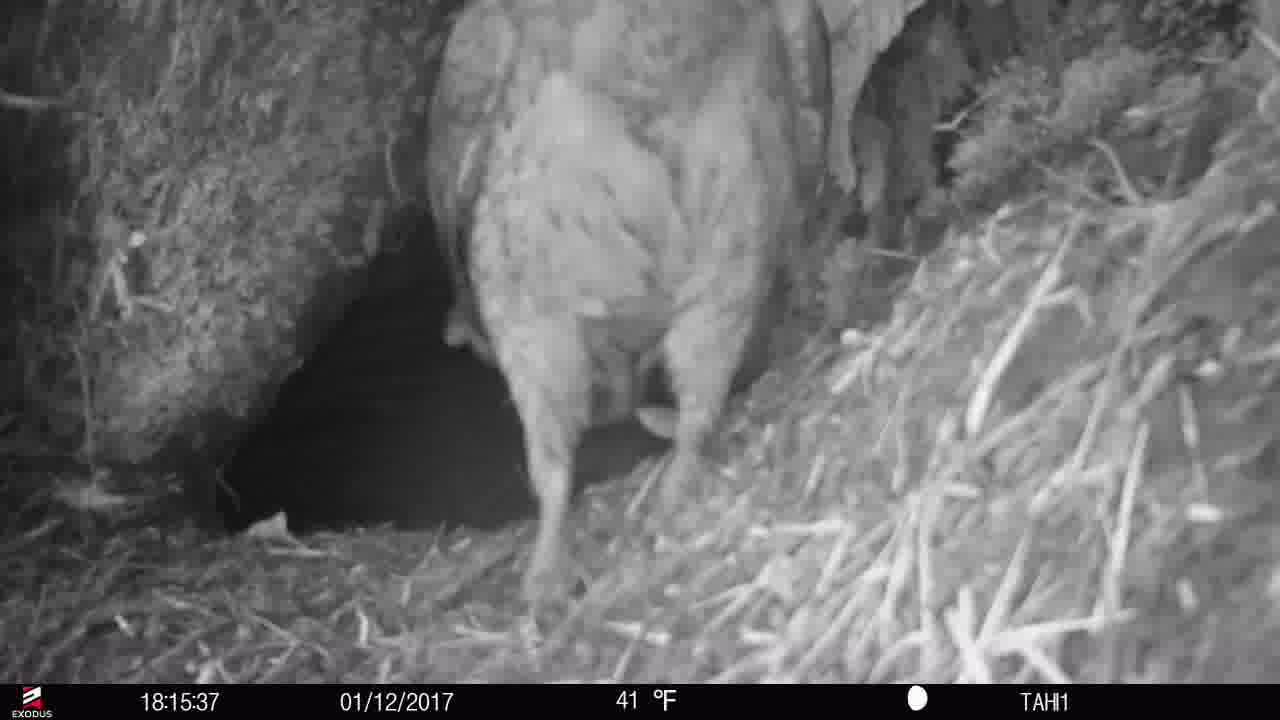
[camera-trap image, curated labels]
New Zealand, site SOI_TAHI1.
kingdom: Animalia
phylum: Chordata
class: Aves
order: Psittaciformes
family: Strigopidae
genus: Nestor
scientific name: Nestor notabilis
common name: kea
Kea (Nestor notabilis).